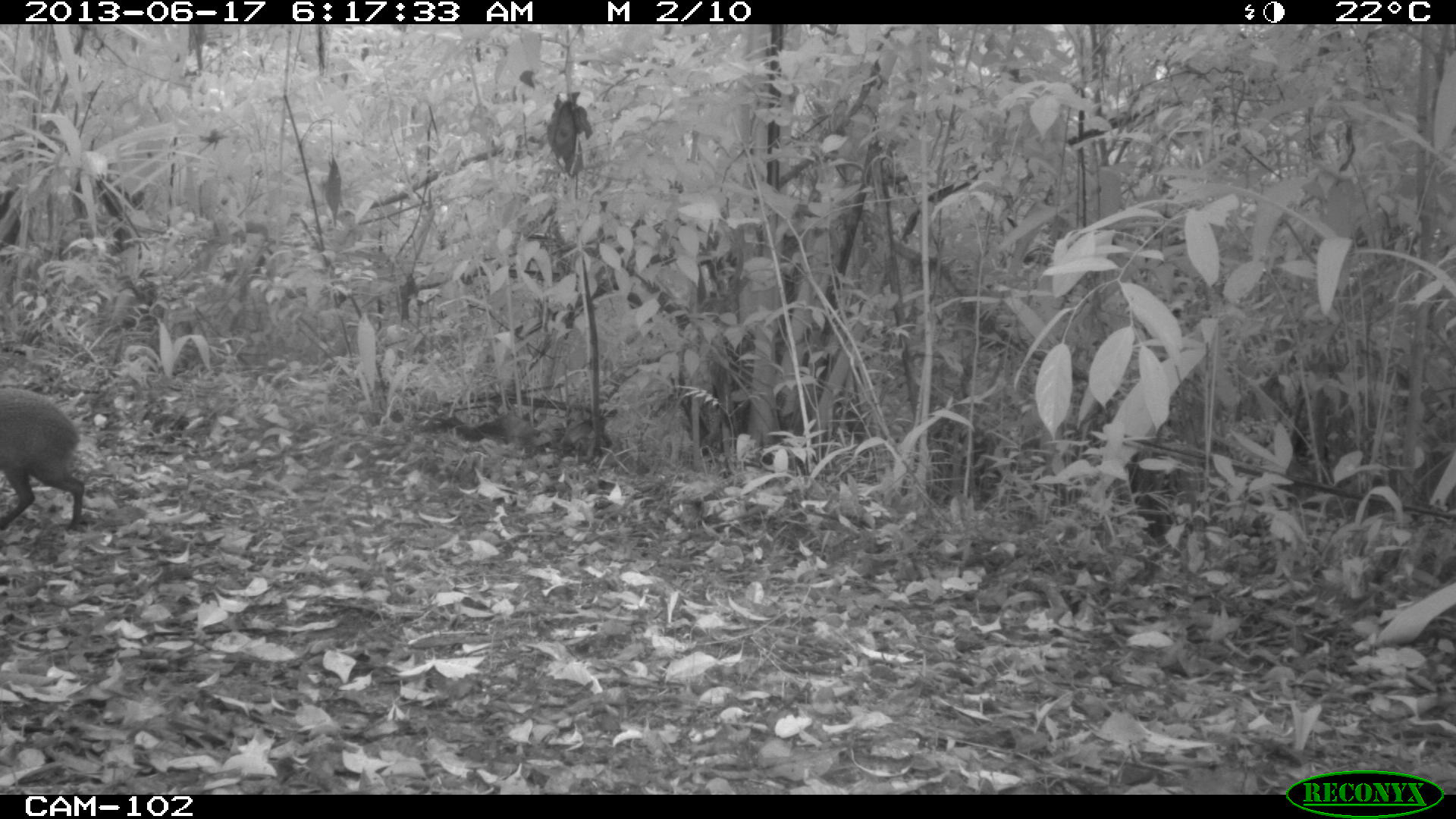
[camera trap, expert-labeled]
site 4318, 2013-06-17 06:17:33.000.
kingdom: Animalia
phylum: Chordata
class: Mammalia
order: Rodentia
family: Dasyproctidae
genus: Dasyprocta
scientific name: Dasyprocta punctata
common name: central american agouti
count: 1